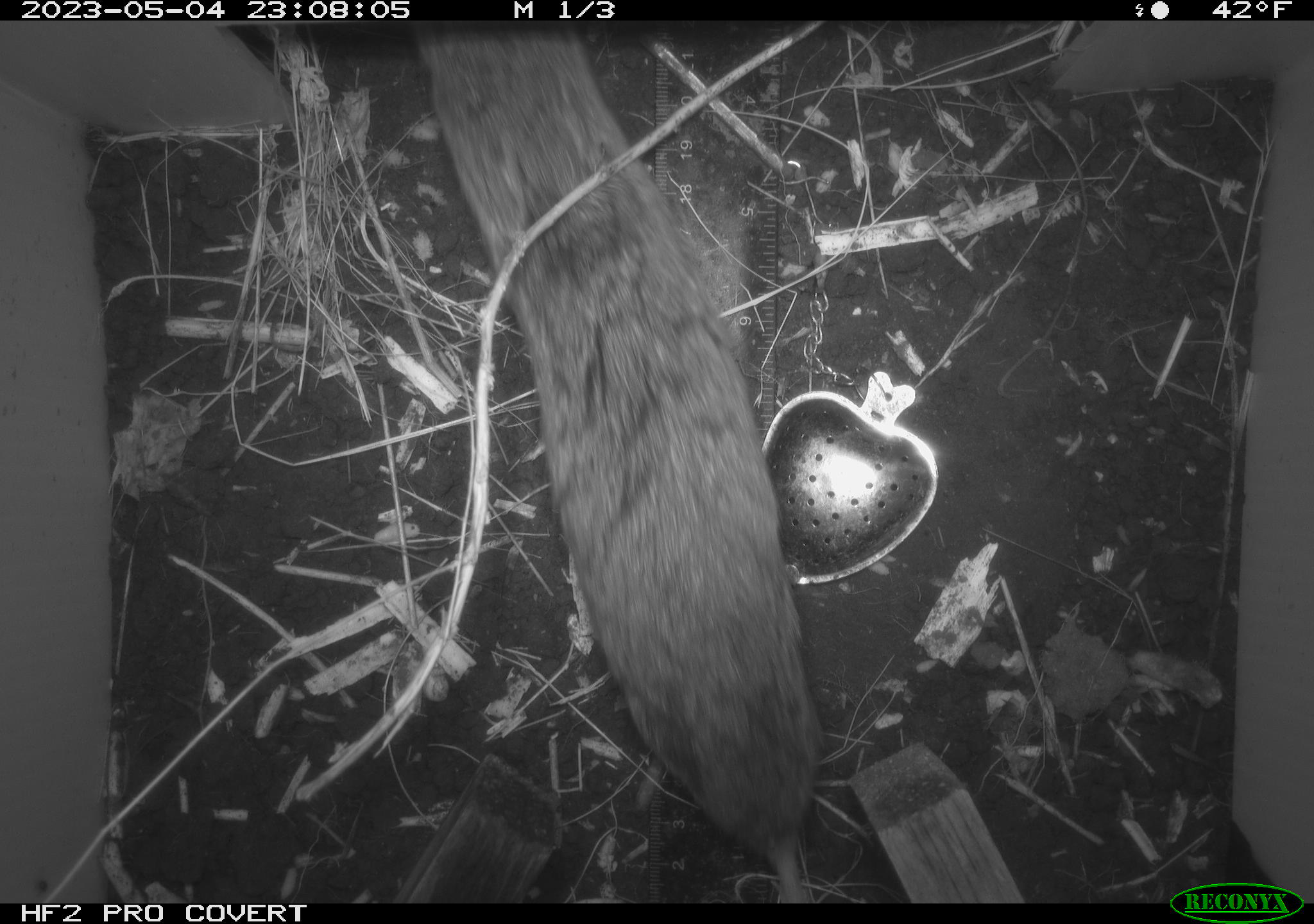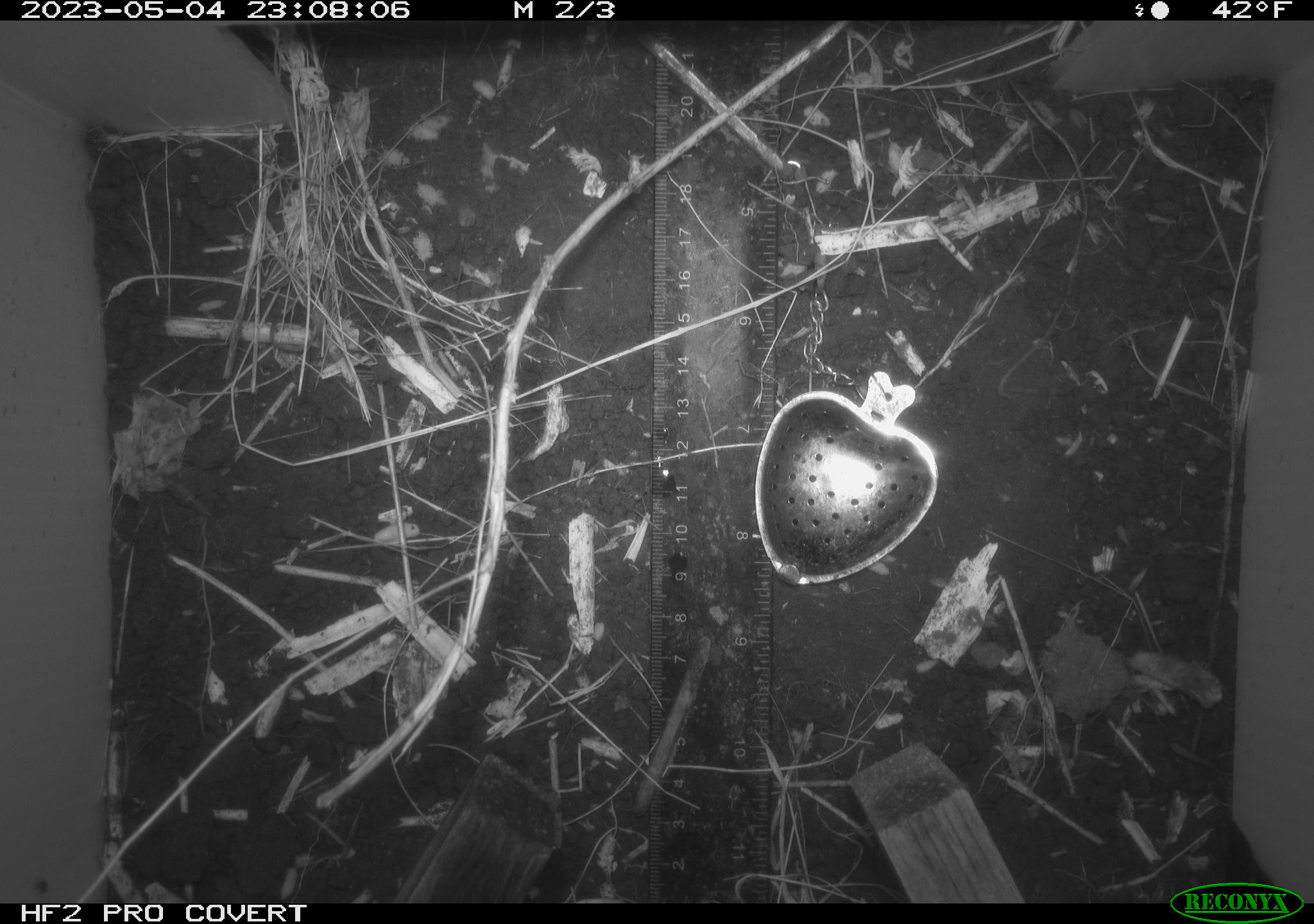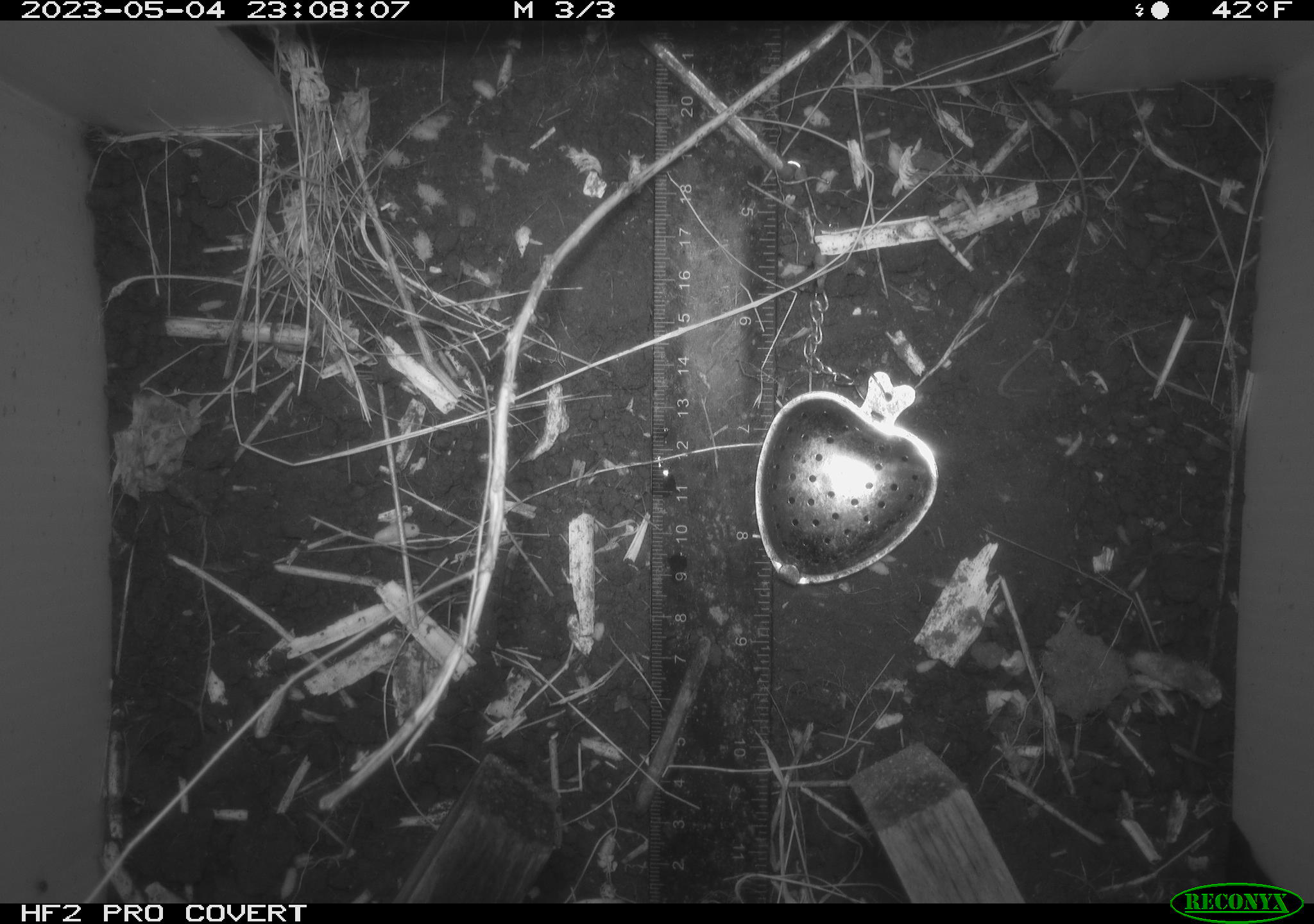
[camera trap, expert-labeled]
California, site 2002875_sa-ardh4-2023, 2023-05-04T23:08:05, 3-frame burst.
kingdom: Animalia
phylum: Chordata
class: Mammalia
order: Rodentia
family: Cricetidae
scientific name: Arvicolinae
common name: voles, lemmings, and muskrats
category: arvicolinae subfamily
Arvicolinae subfamily (voles, lemmings, and muskrats) (Arvicolinae).